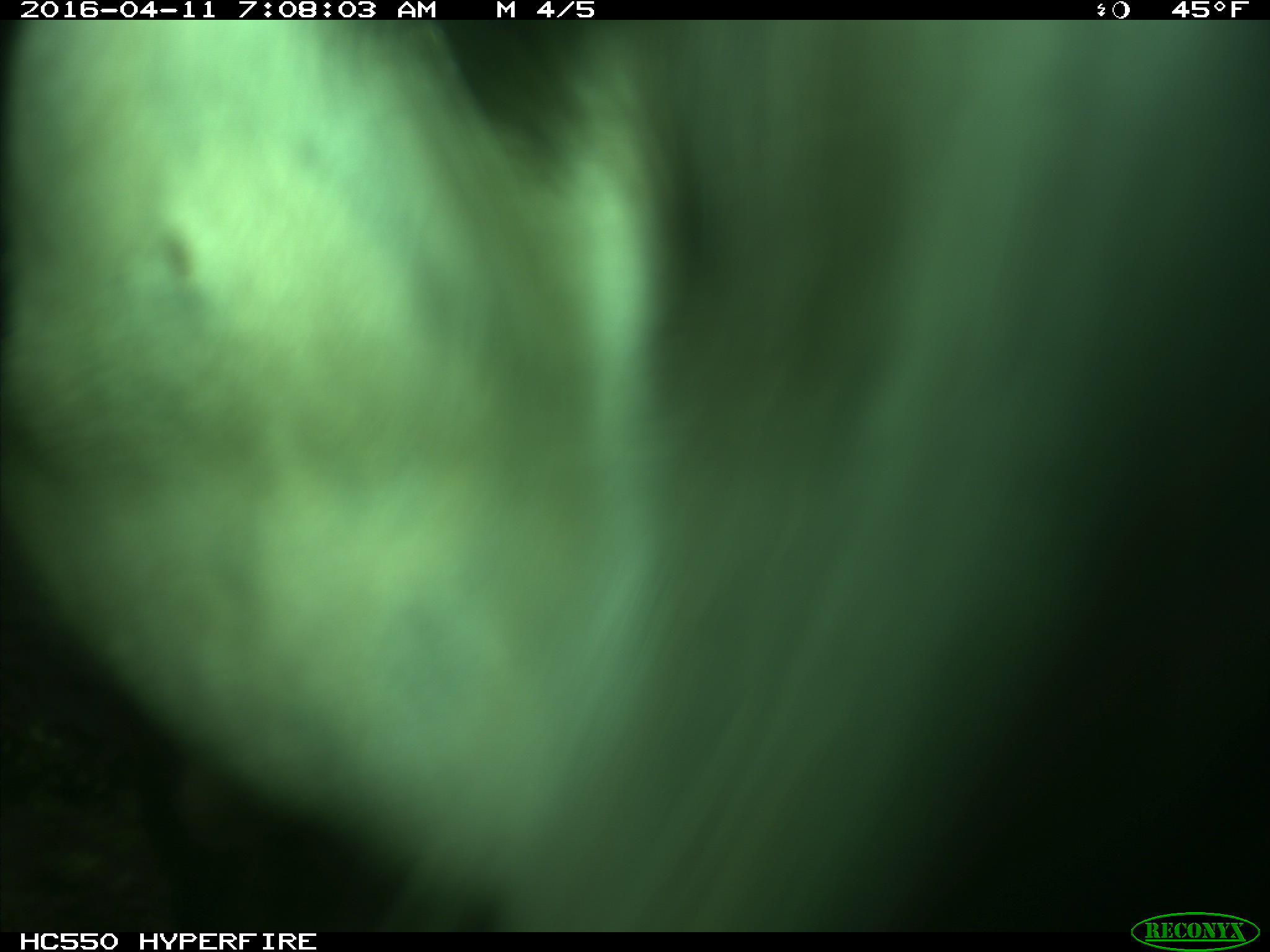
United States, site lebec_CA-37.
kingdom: Animalia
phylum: Chordata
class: Mammalia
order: Artiodactyla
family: Bovidae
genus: Bos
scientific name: Bos taurus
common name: domestic cow